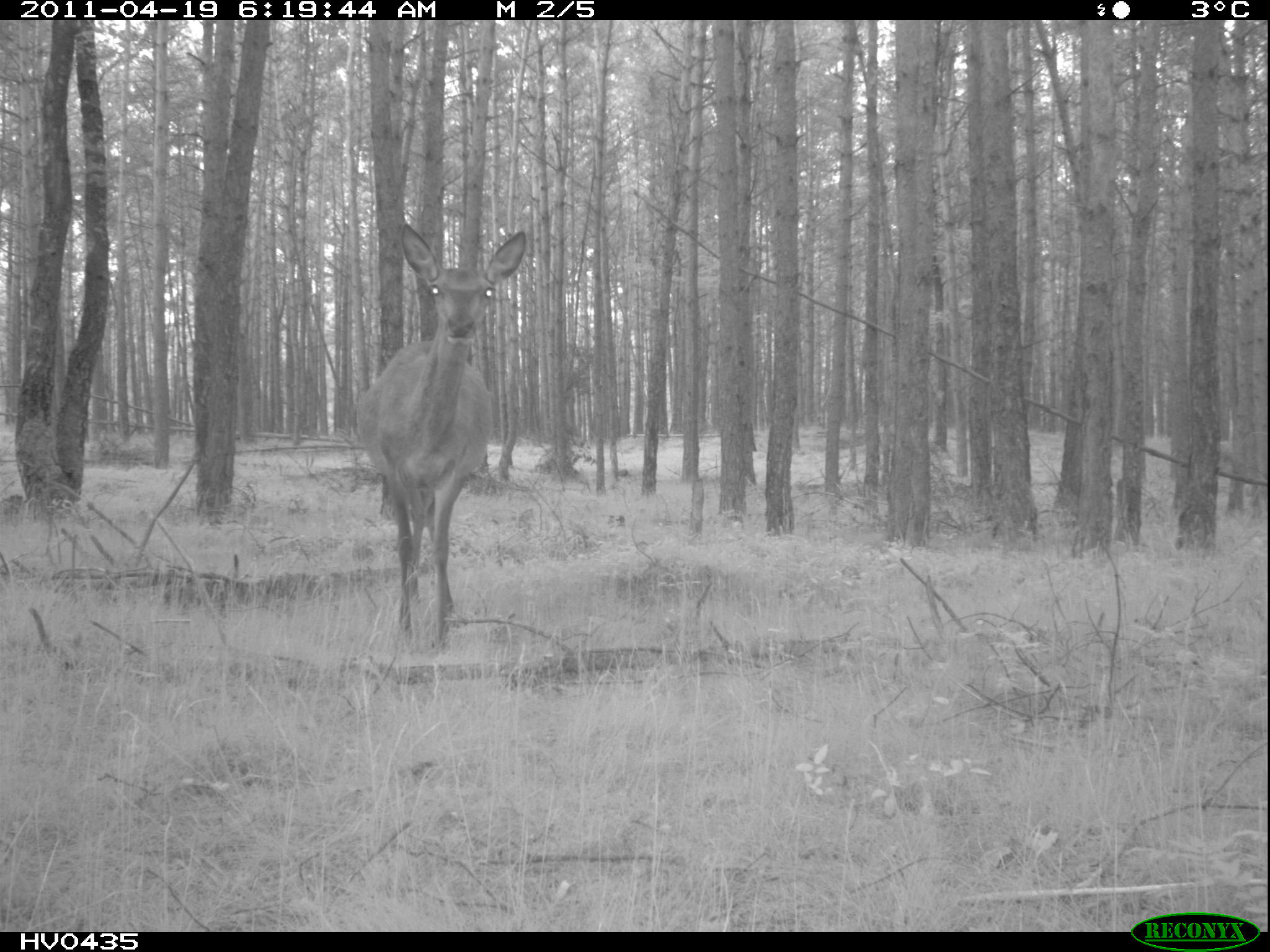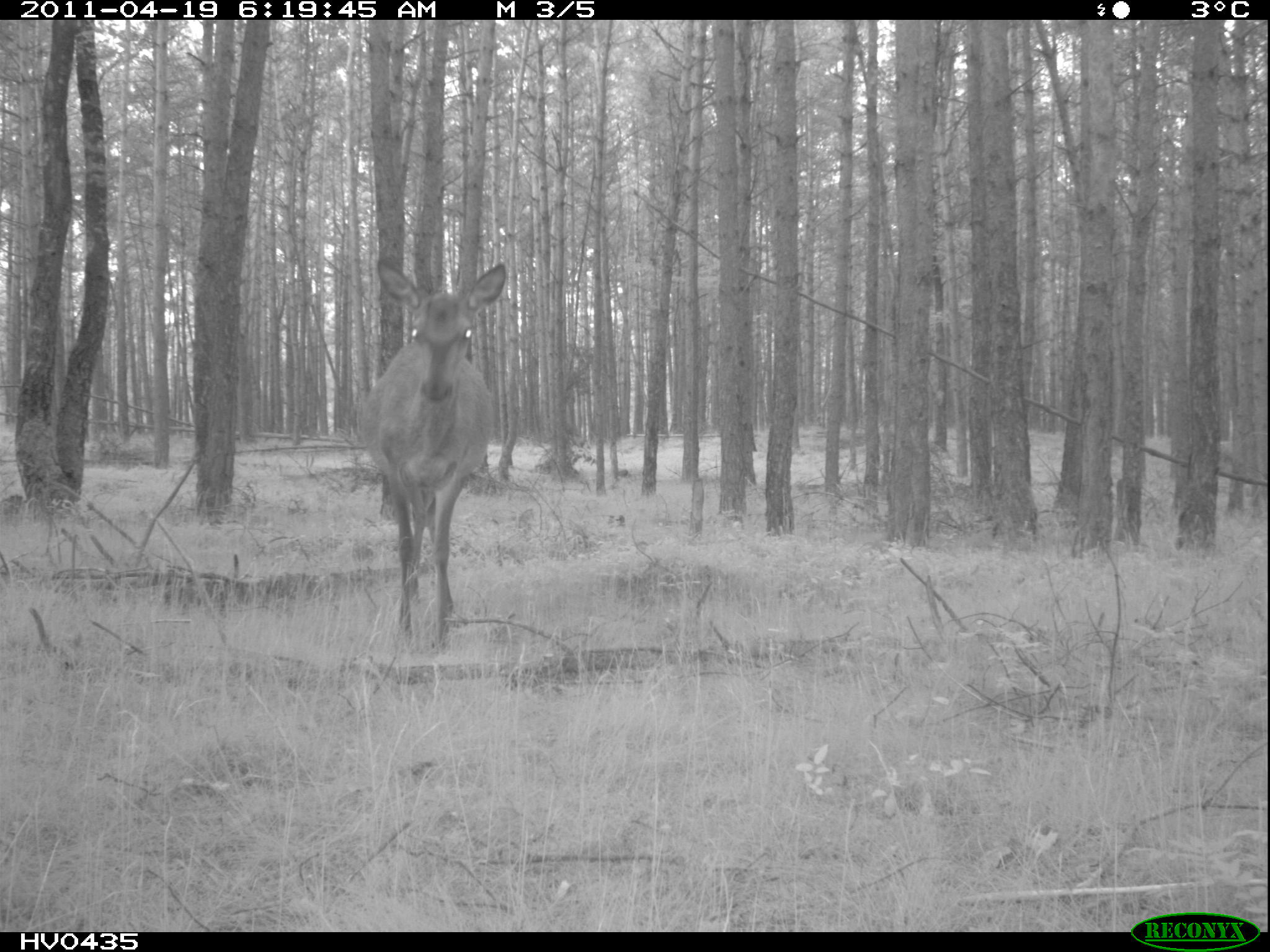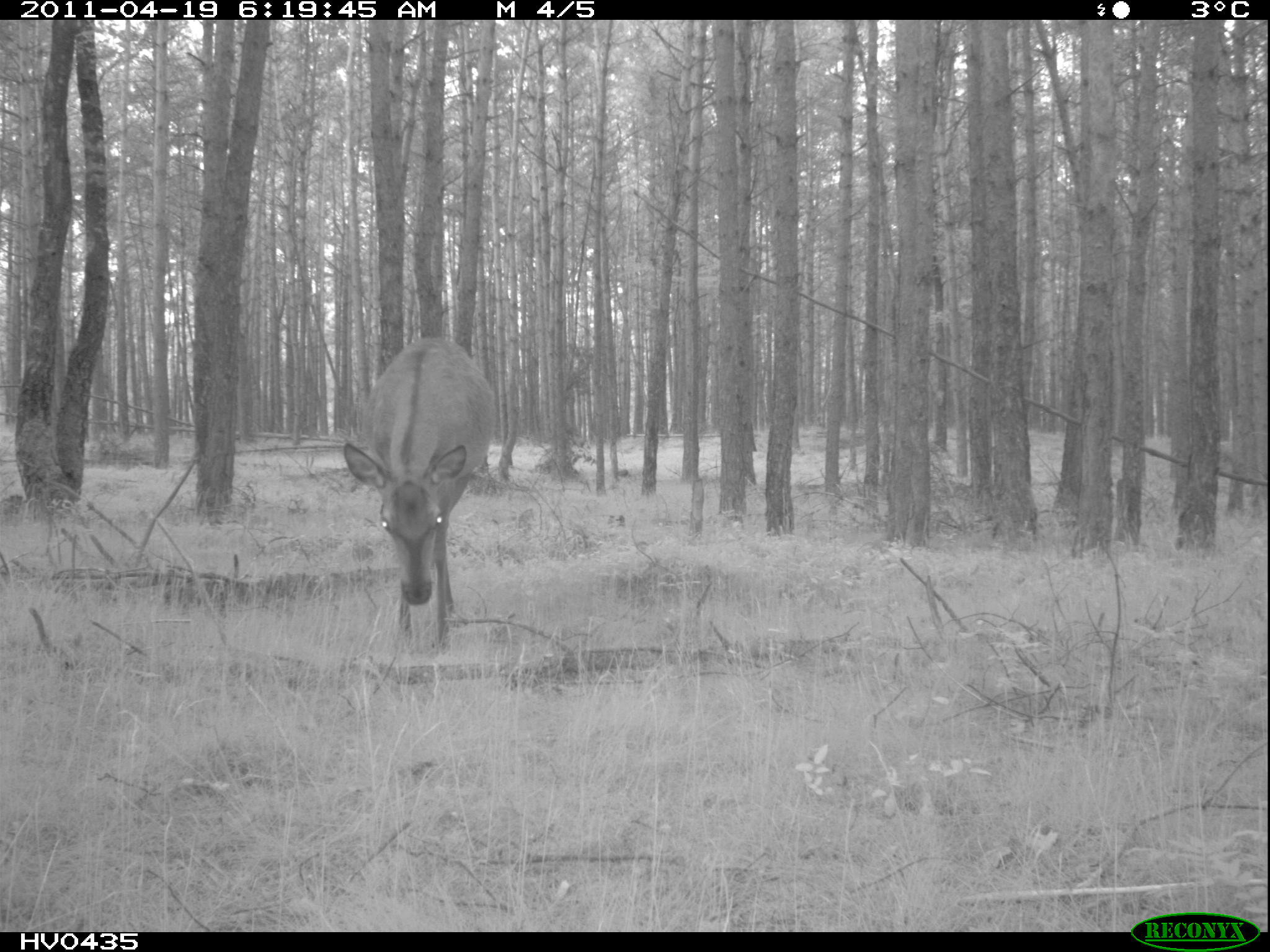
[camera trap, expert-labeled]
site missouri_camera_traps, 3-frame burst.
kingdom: Animalia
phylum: Chordata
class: Mammalia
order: Artiodactyla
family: Cervidae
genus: Cervus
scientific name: Cervus elaphus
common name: red deer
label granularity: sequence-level